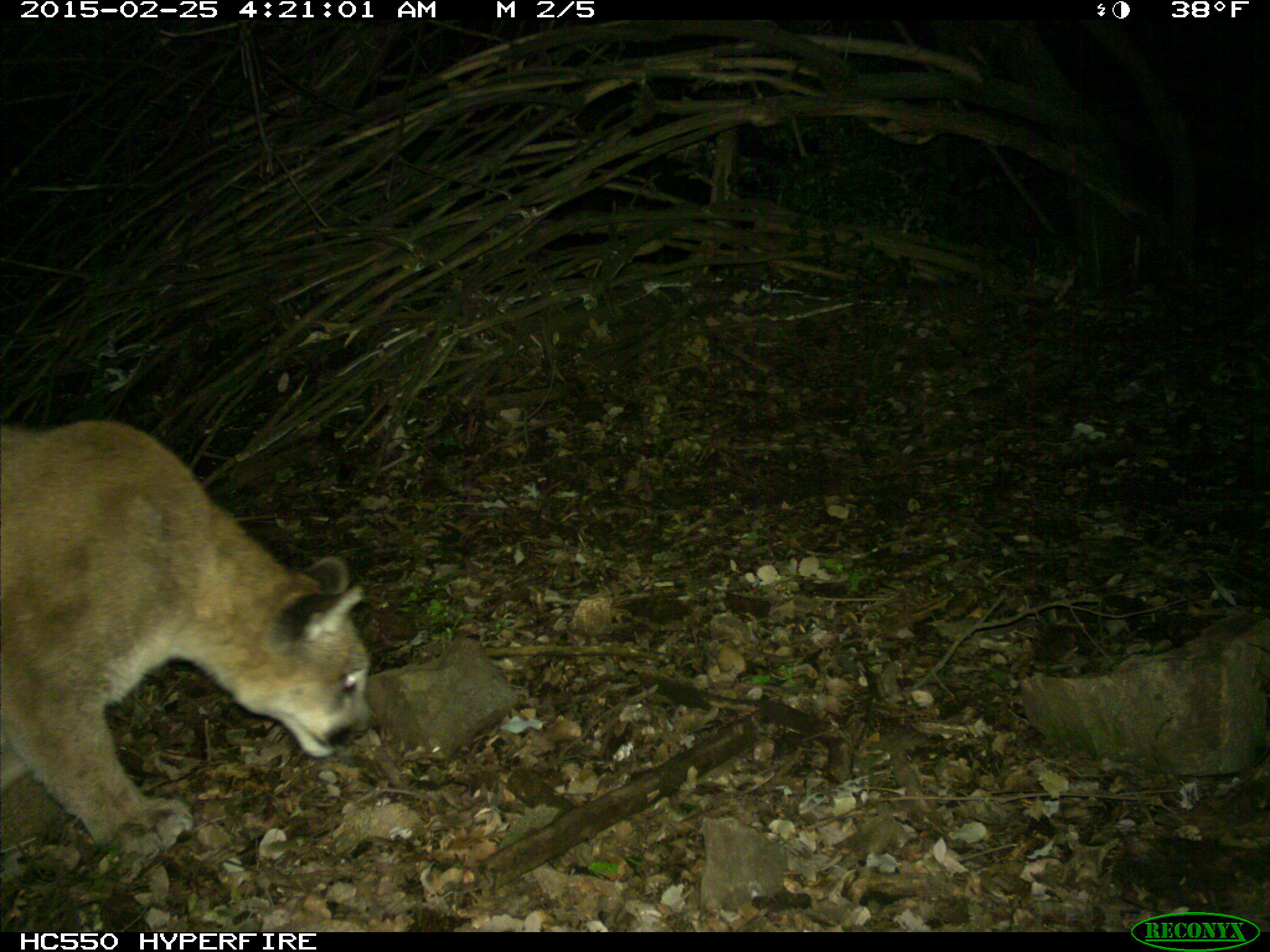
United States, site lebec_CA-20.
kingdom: Animalia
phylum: Chordata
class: Mammalia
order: Carnivora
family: Felidae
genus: Puma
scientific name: Puma concolor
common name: mountain lion